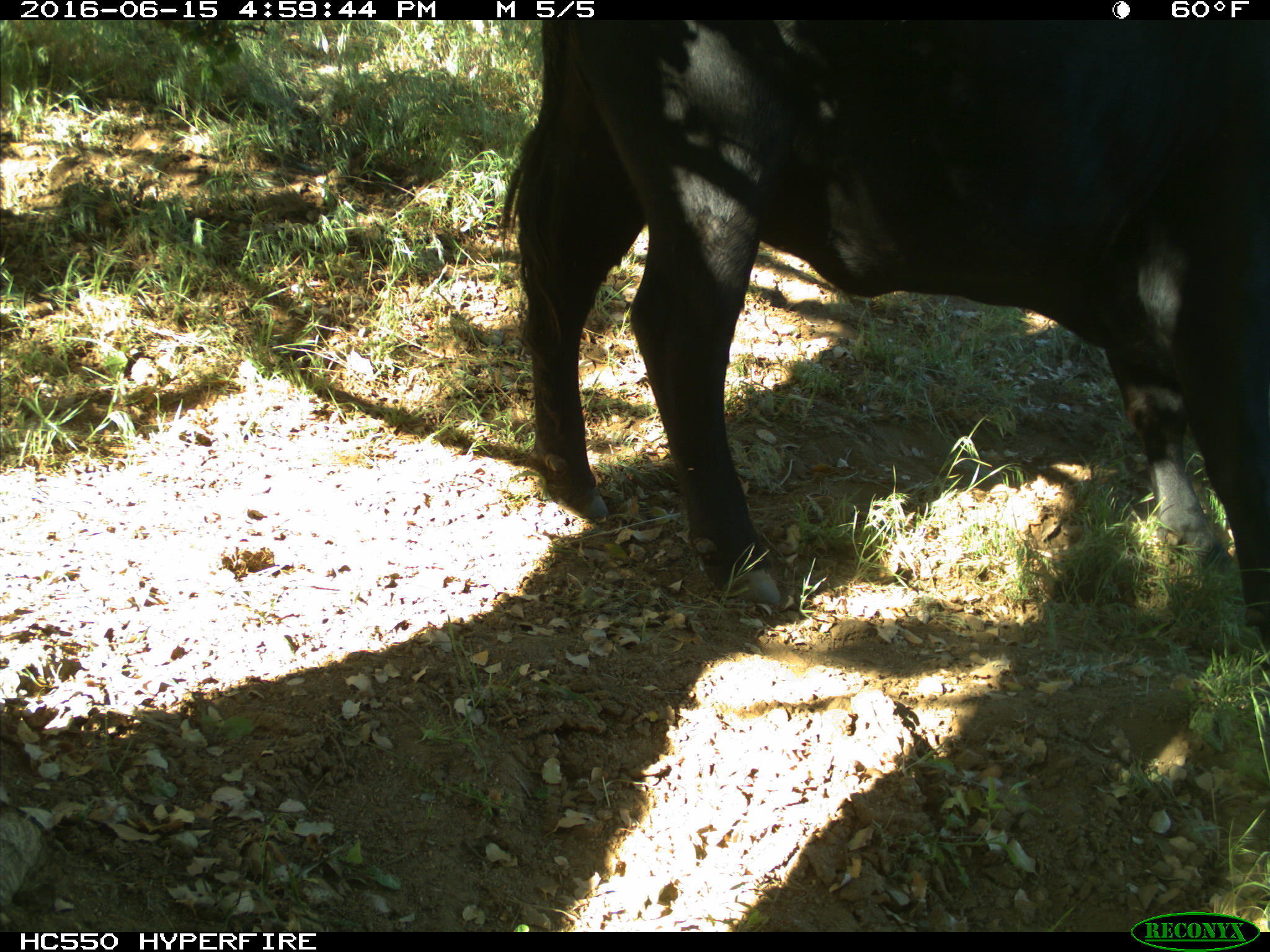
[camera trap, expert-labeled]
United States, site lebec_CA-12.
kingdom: Animalia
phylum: Chordata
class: Mammalia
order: Artiodactyla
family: Bovidae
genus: Bos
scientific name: Bos taurus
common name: domestic cow